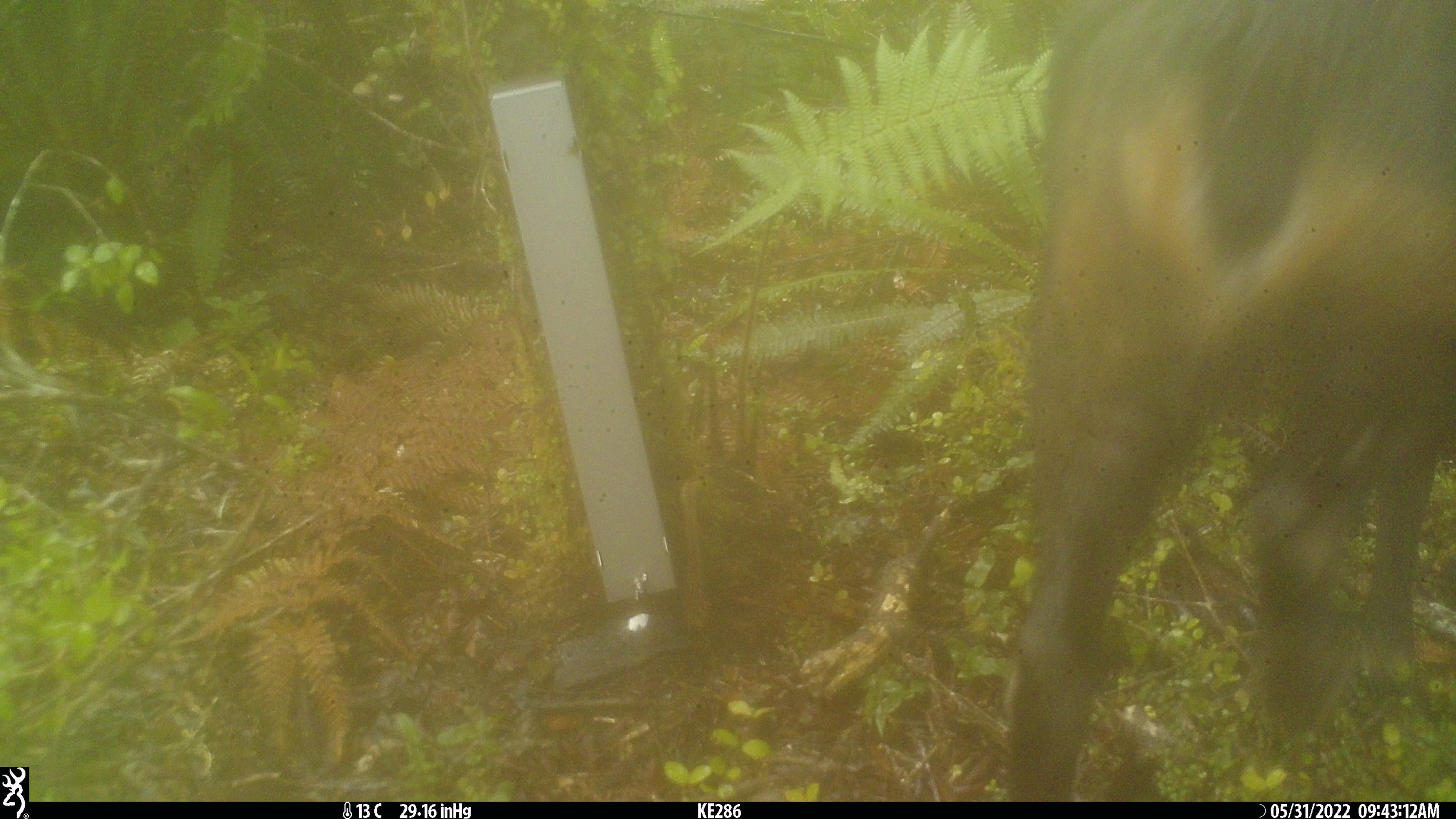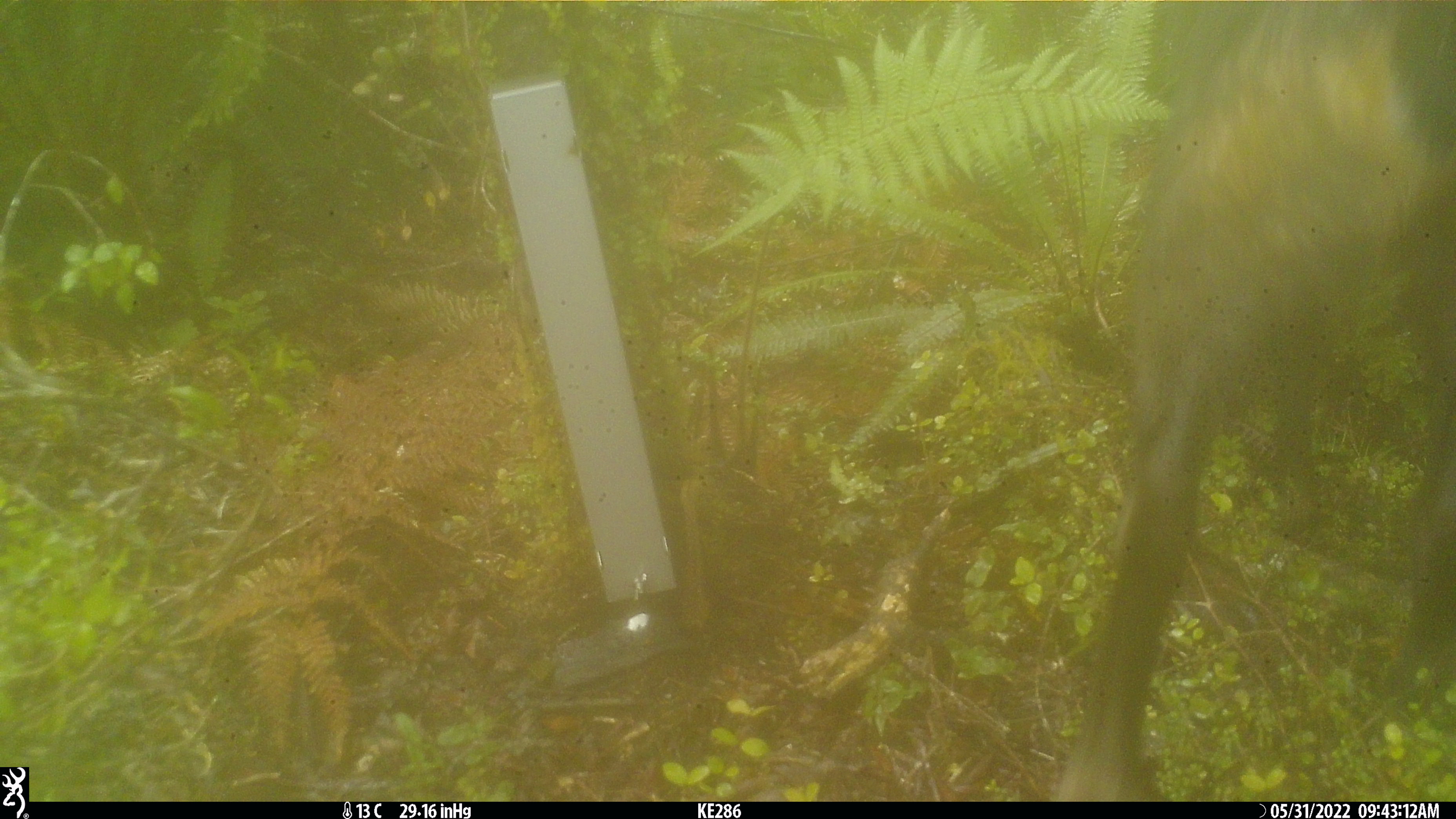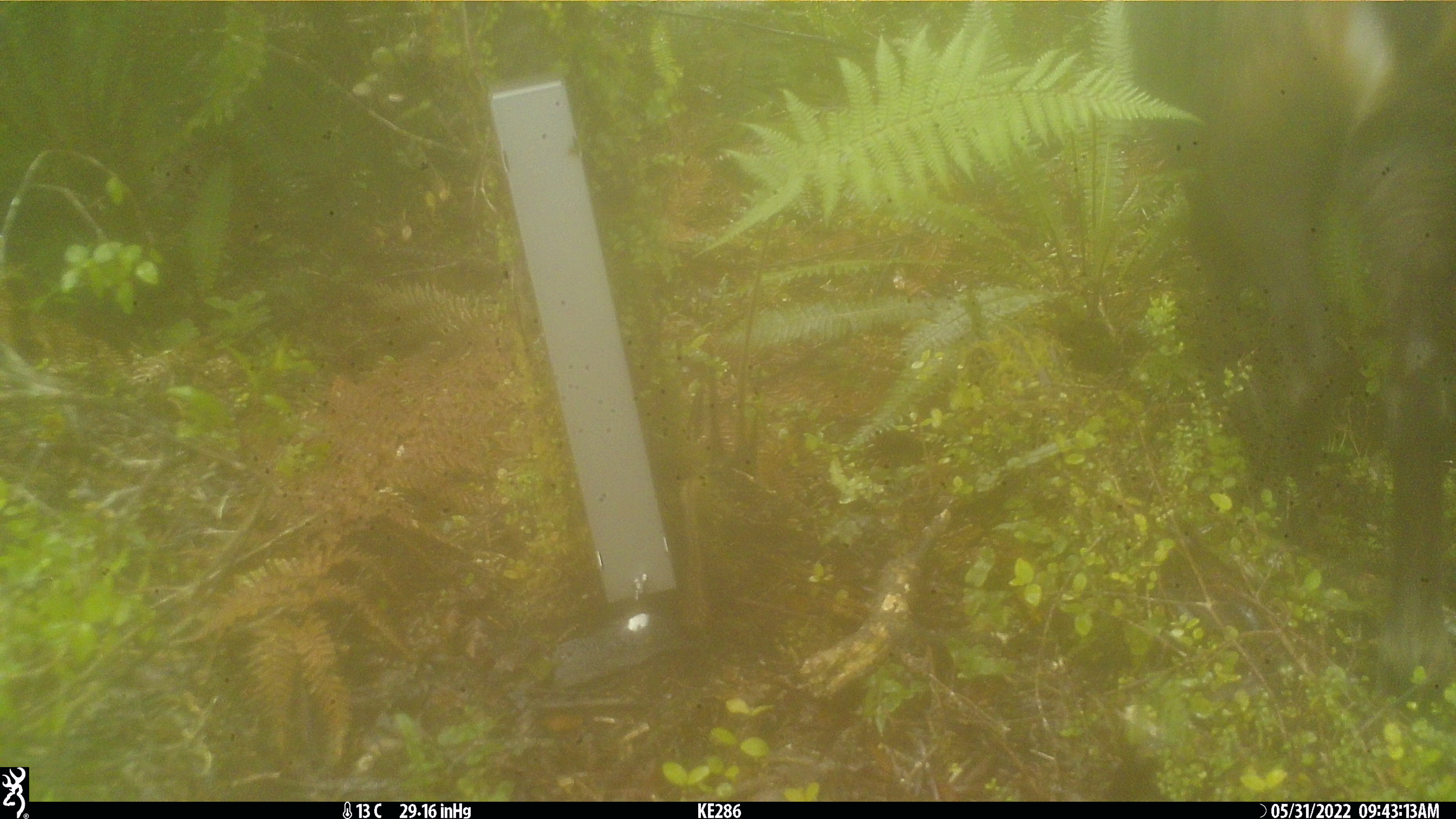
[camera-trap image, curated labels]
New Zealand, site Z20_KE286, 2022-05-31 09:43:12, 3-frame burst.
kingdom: Animalia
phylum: Chordata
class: Mammalia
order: Artiodactyla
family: Bovidae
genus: Rupicapra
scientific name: Rupicapra rupicapra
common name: alpine chamois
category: chamois